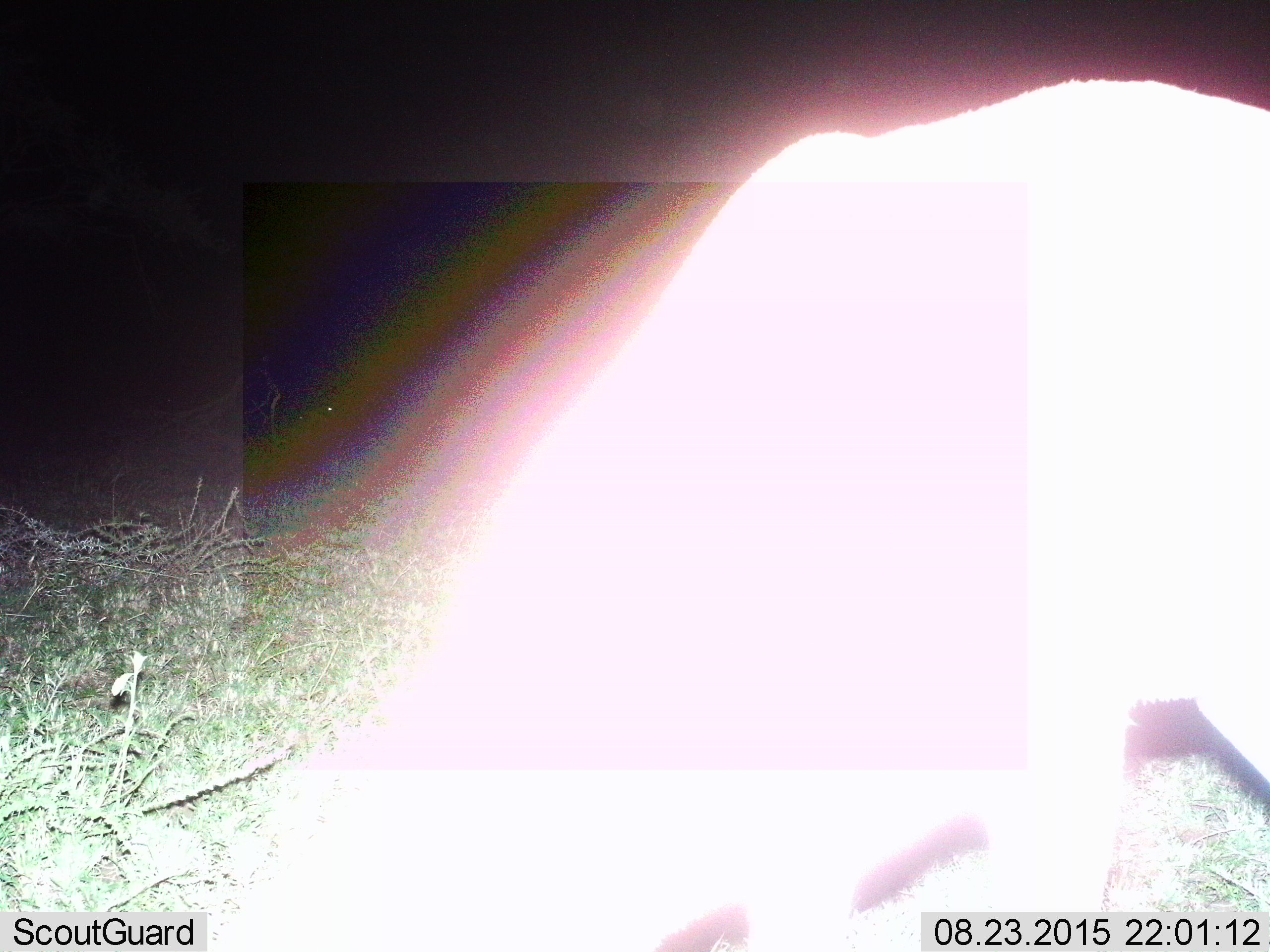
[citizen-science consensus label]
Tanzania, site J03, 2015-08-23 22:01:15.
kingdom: Animalia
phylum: Chordata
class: Mammalia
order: Carnivora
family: Hyaenidae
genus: Crocuta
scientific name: Crocuta crocuta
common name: spotted hyena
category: hyenaspotted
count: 1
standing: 100%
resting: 0%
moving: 0%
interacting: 0%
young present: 0%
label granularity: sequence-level